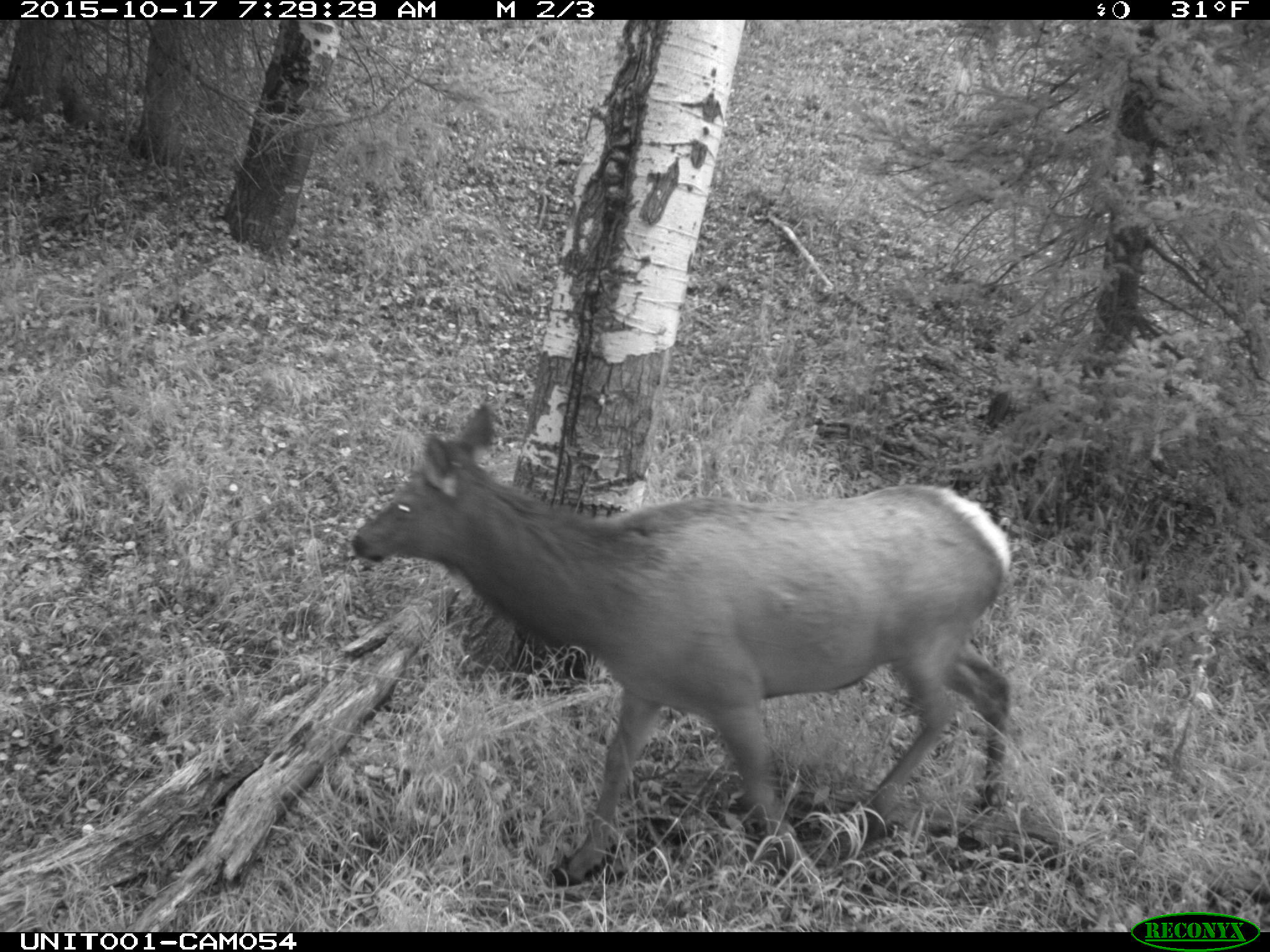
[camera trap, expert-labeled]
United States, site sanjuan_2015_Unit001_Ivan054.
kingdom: Animalia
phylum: Chordata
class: Mammalia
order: Artiodactyla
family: Cervidae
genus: Cervus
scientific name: Cervus elaphus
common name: red deer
Cervus elaphus (red deer).